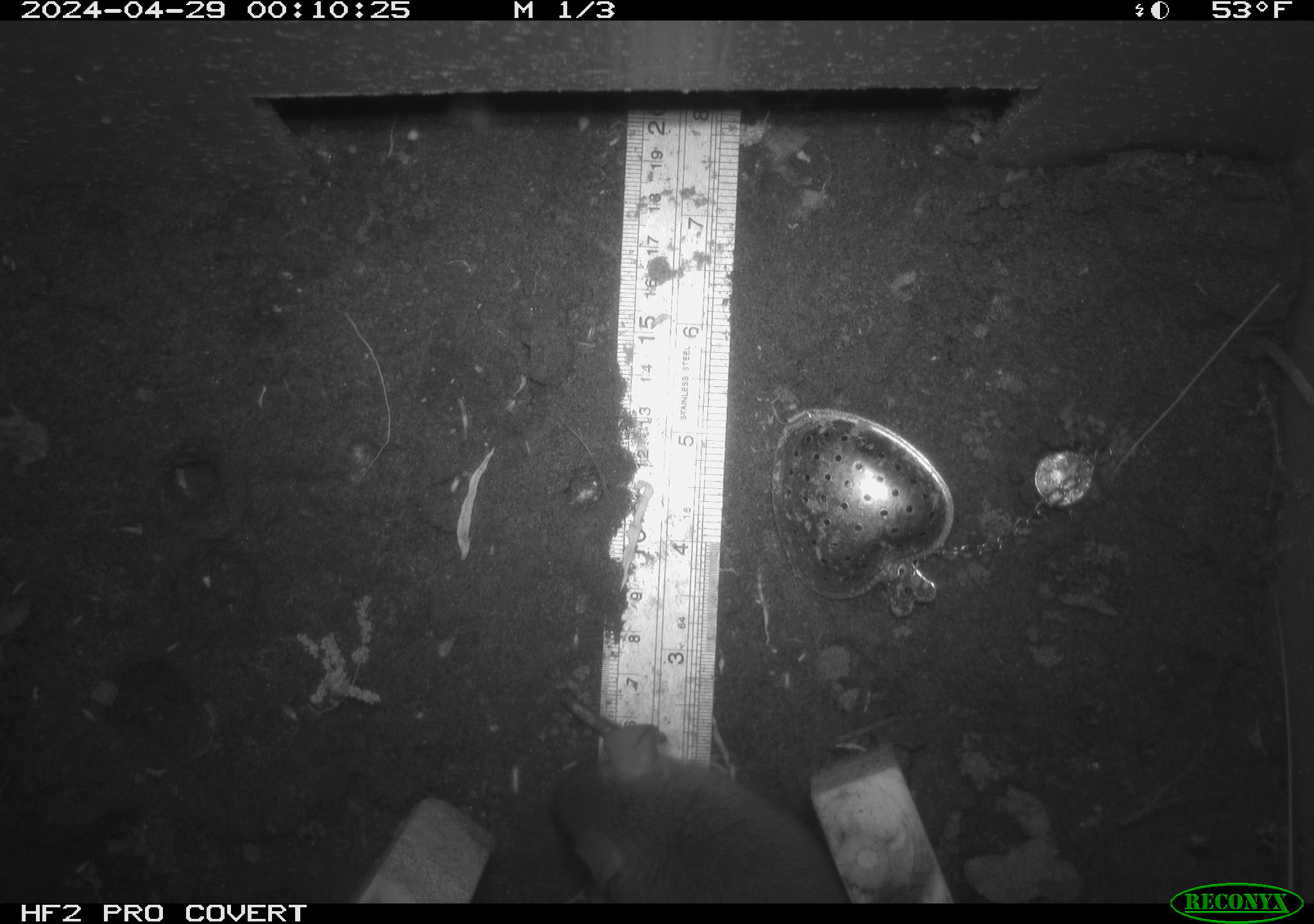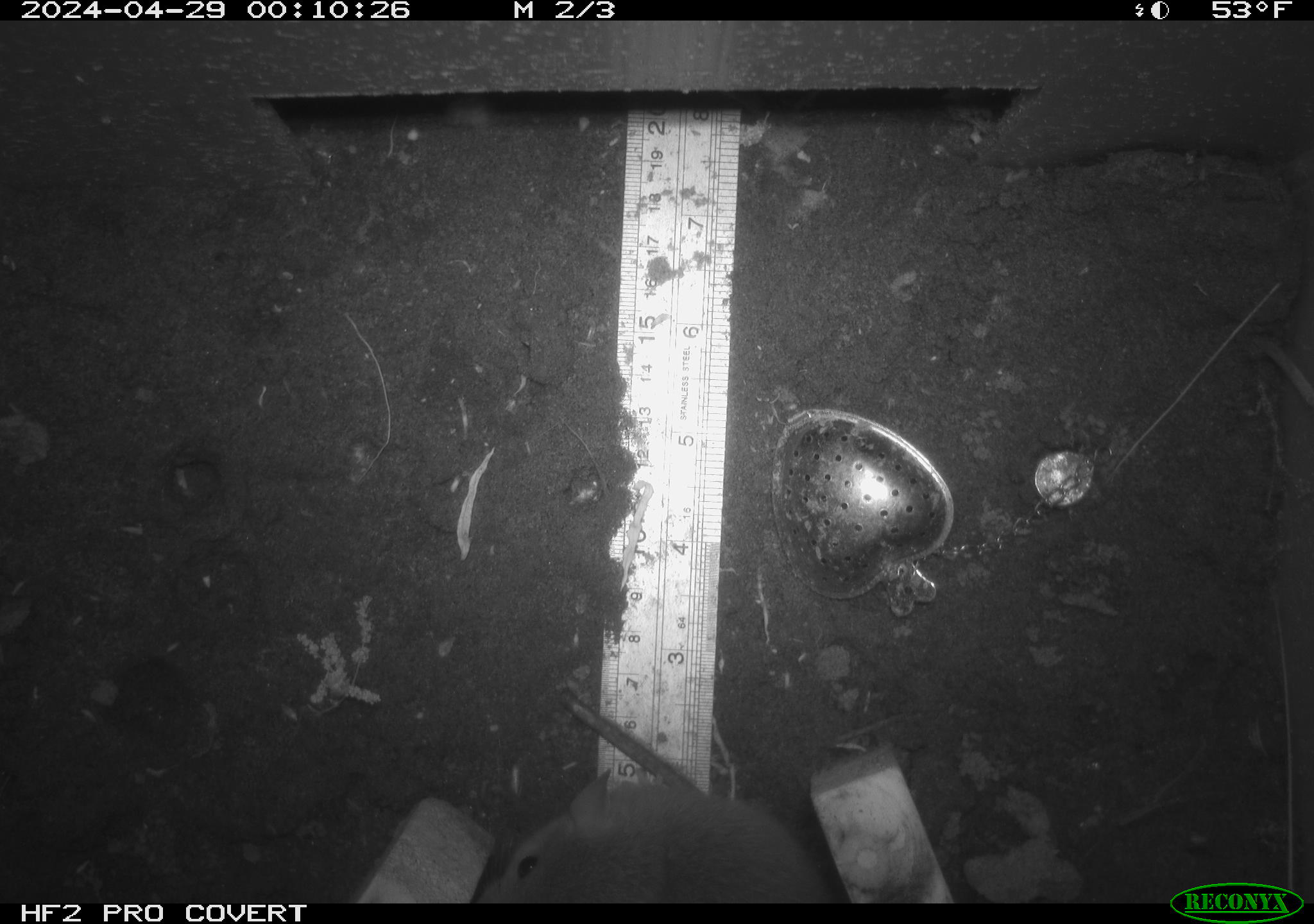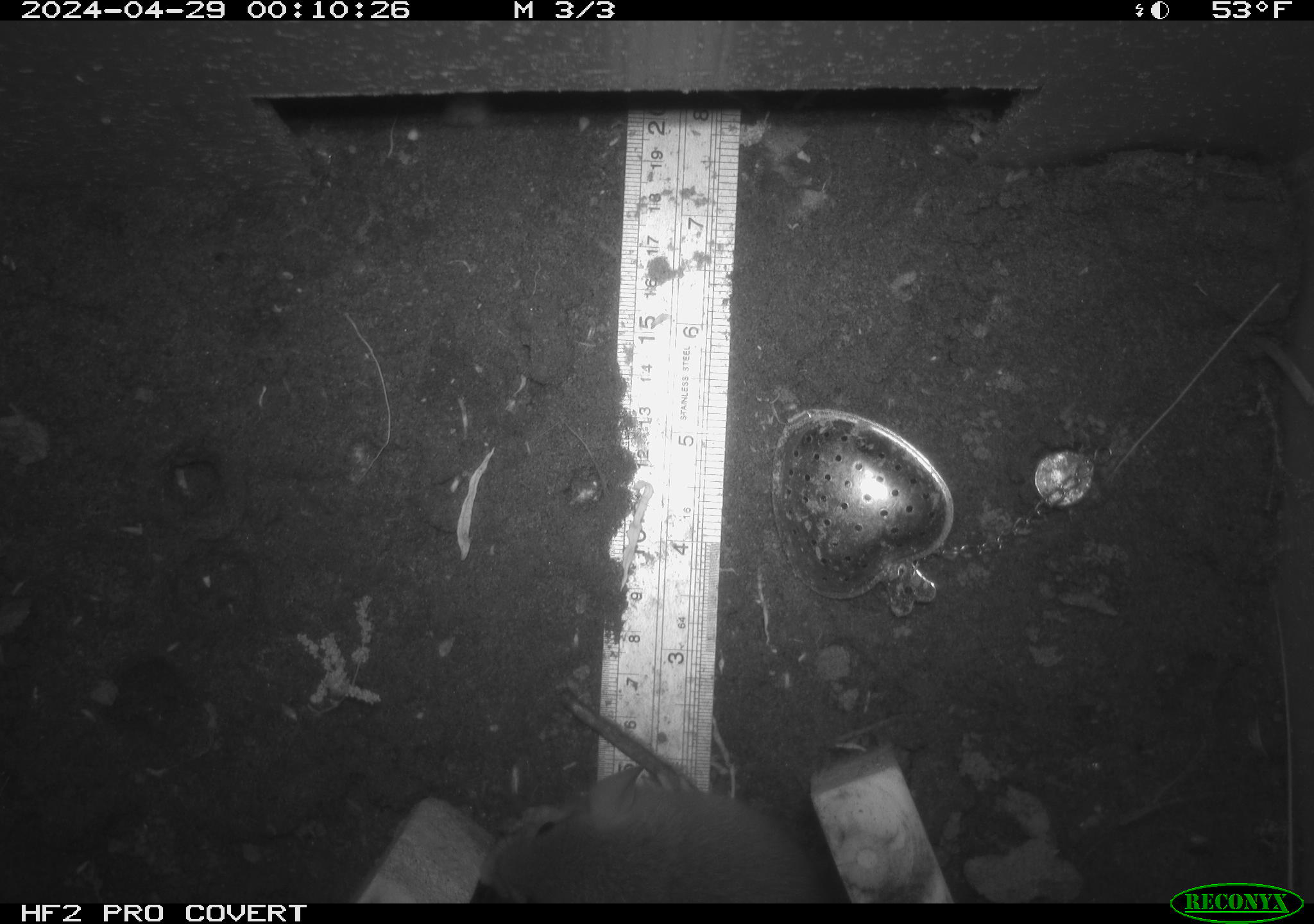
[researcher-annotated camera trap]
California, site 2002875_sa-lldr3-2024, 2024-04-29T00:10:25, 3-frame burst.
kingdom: Animalia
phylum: Chordata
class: Mammalia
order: Rodentia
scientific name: Rodentia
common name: rodent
Rodent (Rodentia).